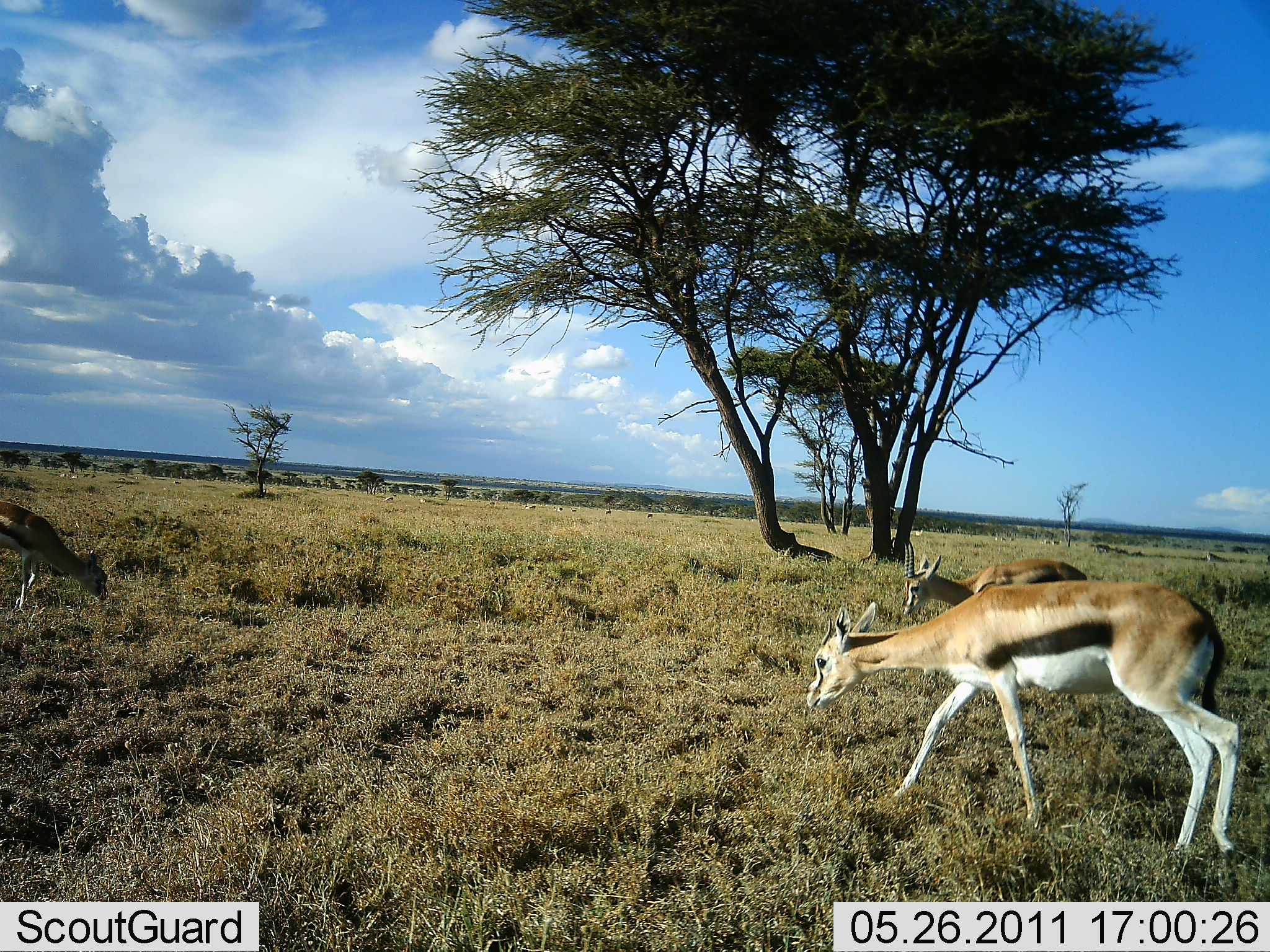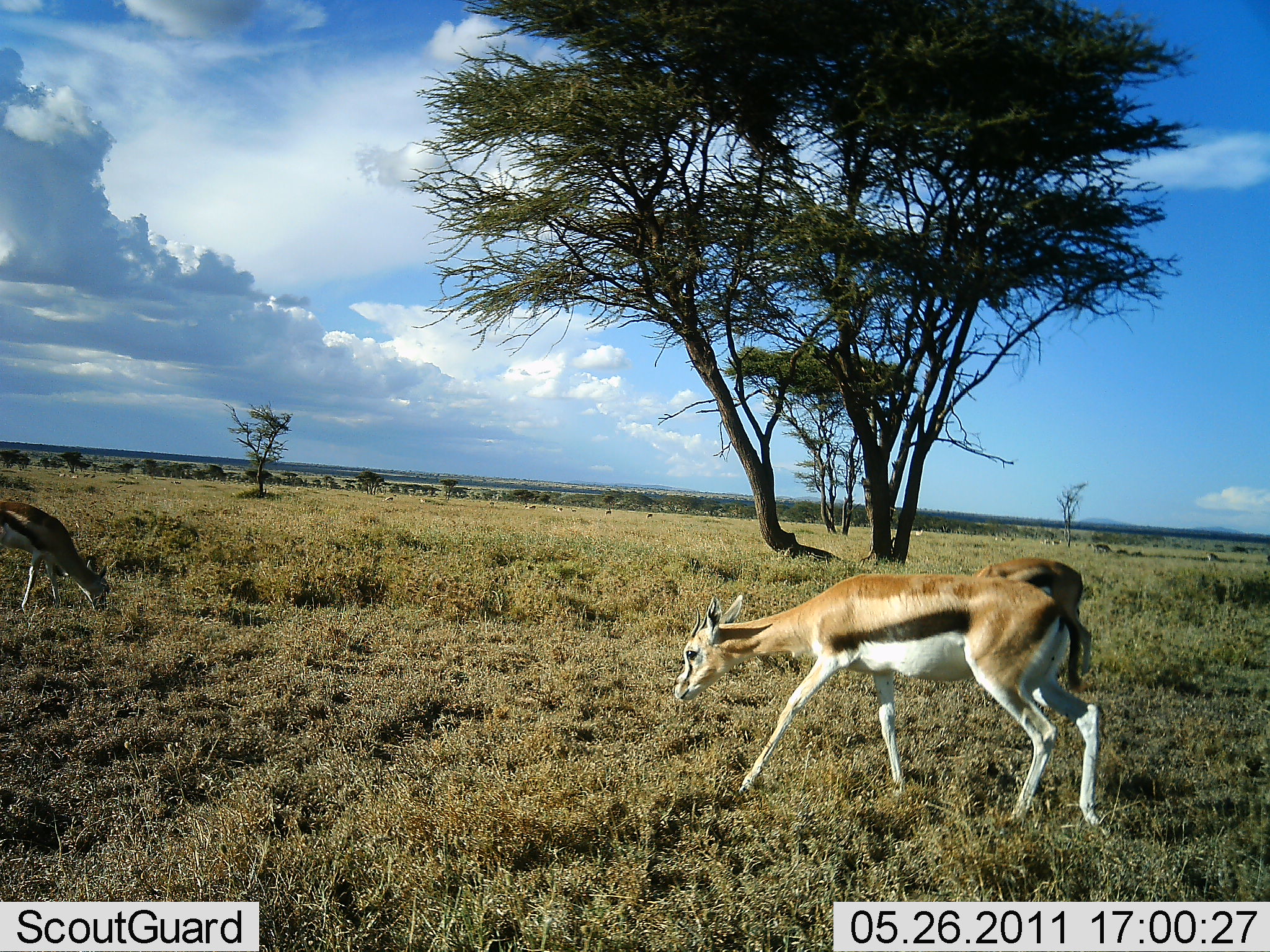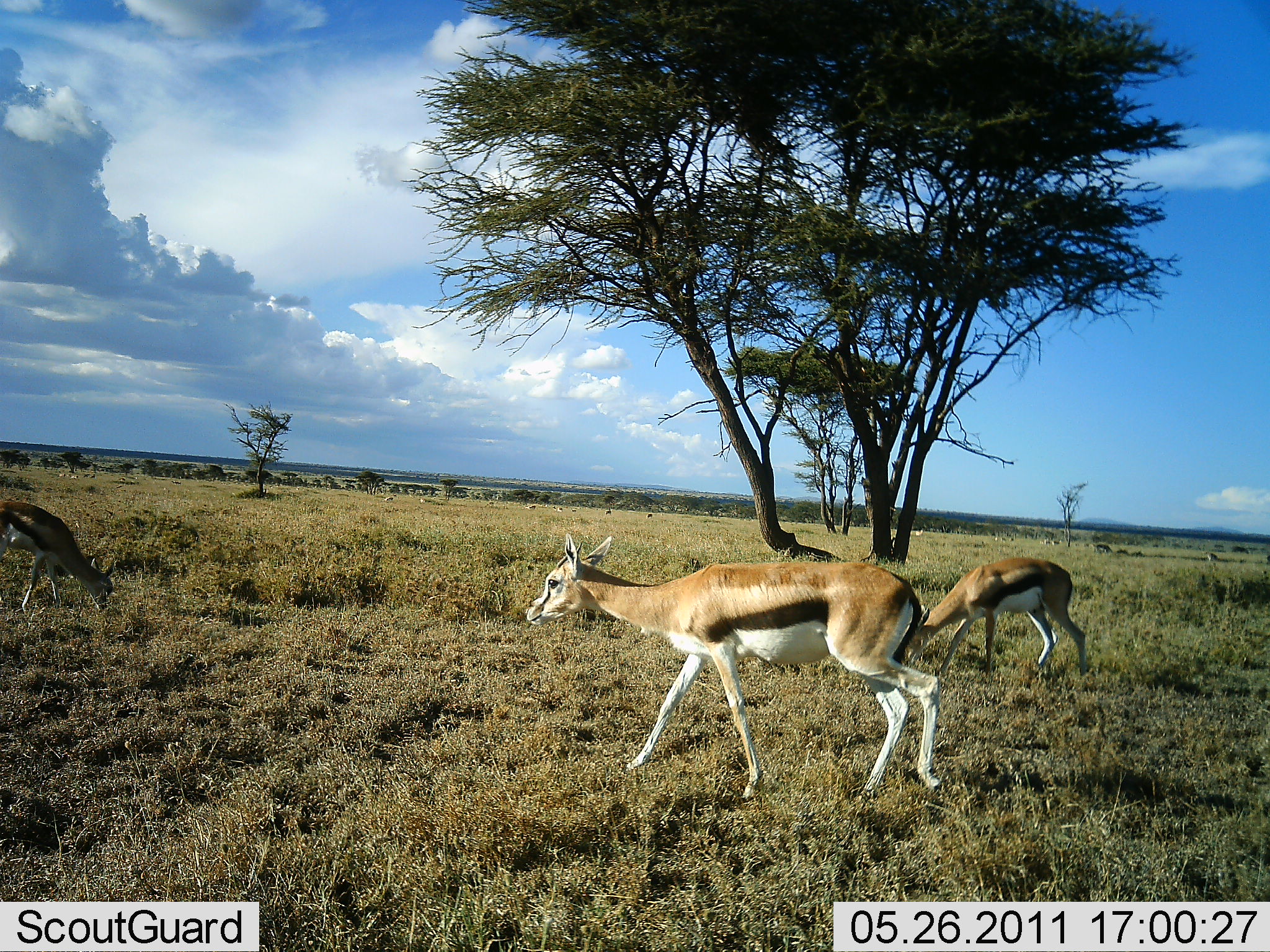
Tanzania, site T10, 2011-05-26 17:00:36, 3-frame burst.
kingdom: Animalia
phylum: Chordata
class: Mammalia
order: Artiodactyla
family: Bovidae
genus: Eudorcas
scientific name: Eudorcas thomsonii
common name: thomson's gazelle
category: gazellethomsons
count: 3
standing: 18%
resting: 0%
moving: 82%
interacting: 0%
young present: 0%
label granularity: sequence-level